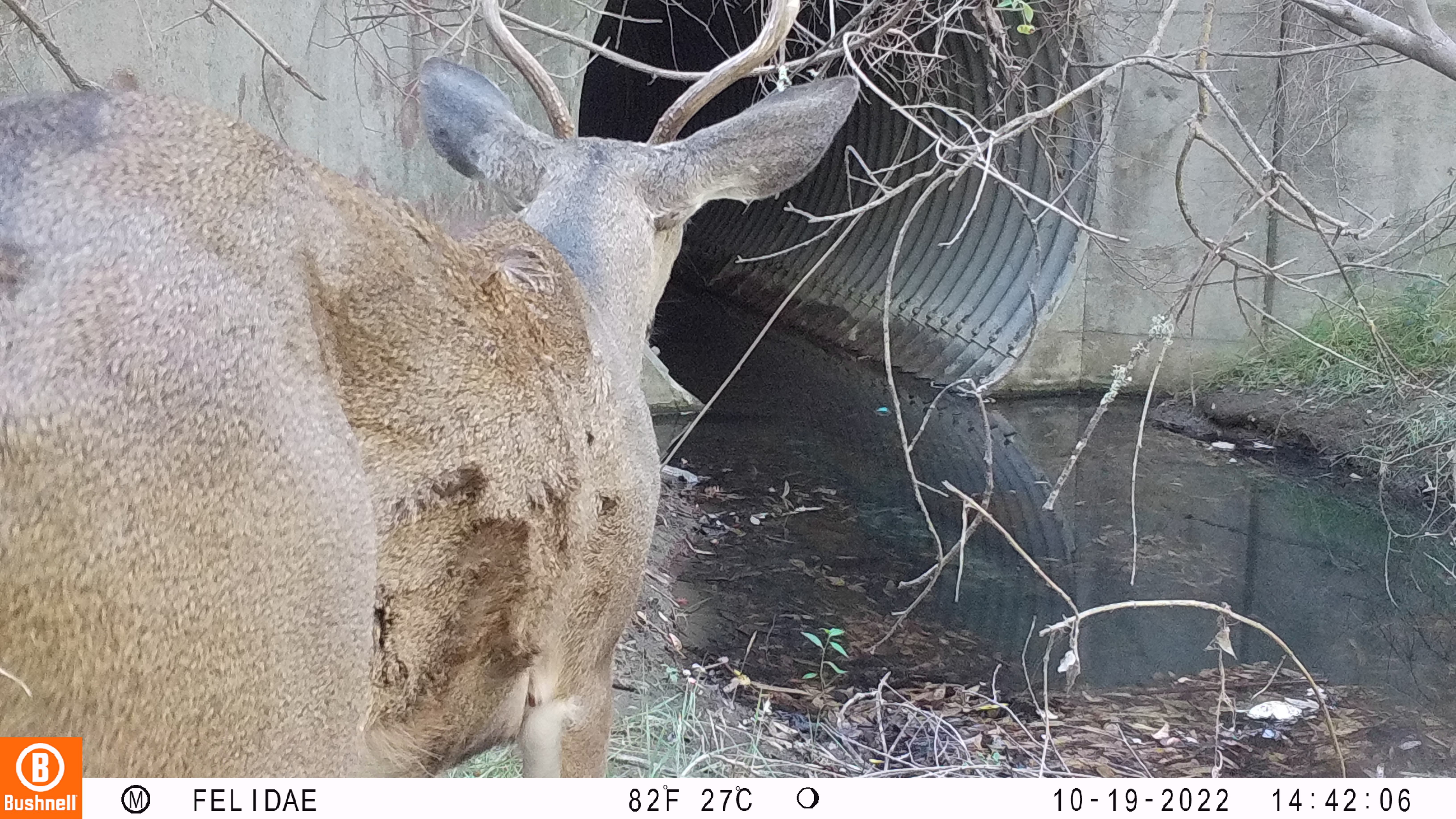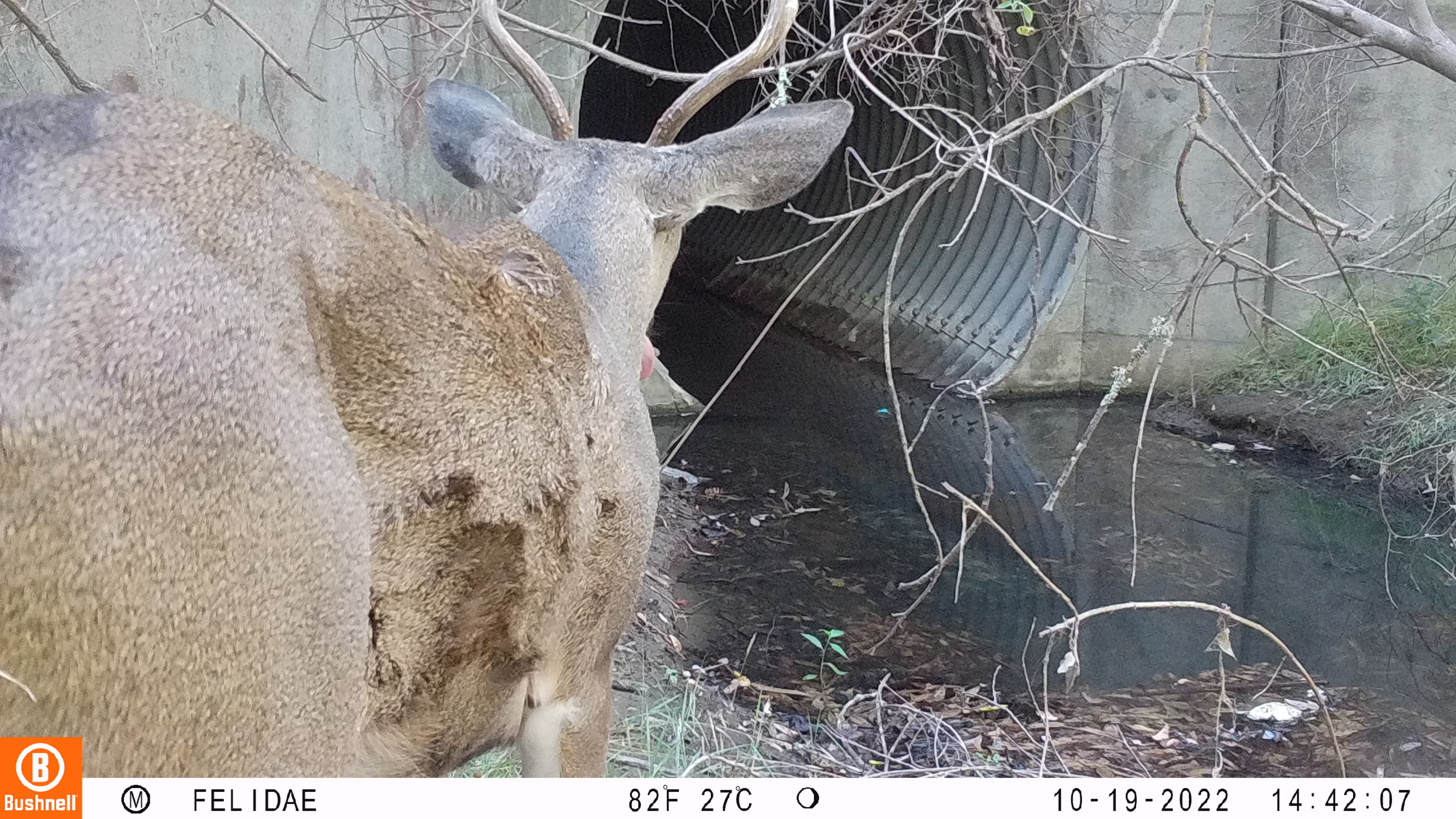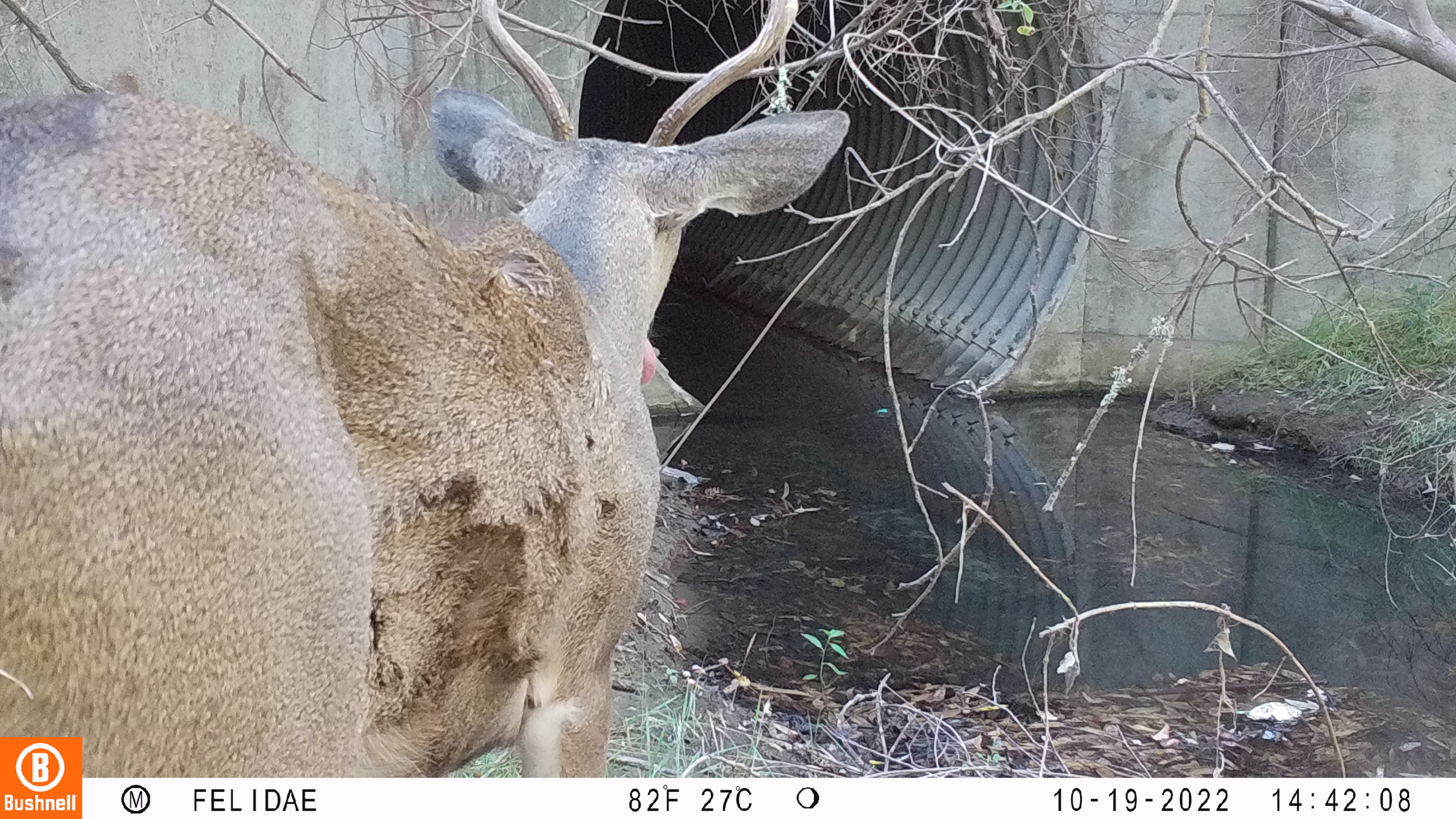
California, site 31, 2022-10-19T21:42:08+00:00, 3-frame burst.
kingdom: Animalia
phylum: Chordata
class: Mammalia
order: Artiodactyla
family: Cervidae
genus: Odocoileus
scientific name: Odocoileus hemionus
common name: mule deer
Mule deer (Odocoileus hemionus).